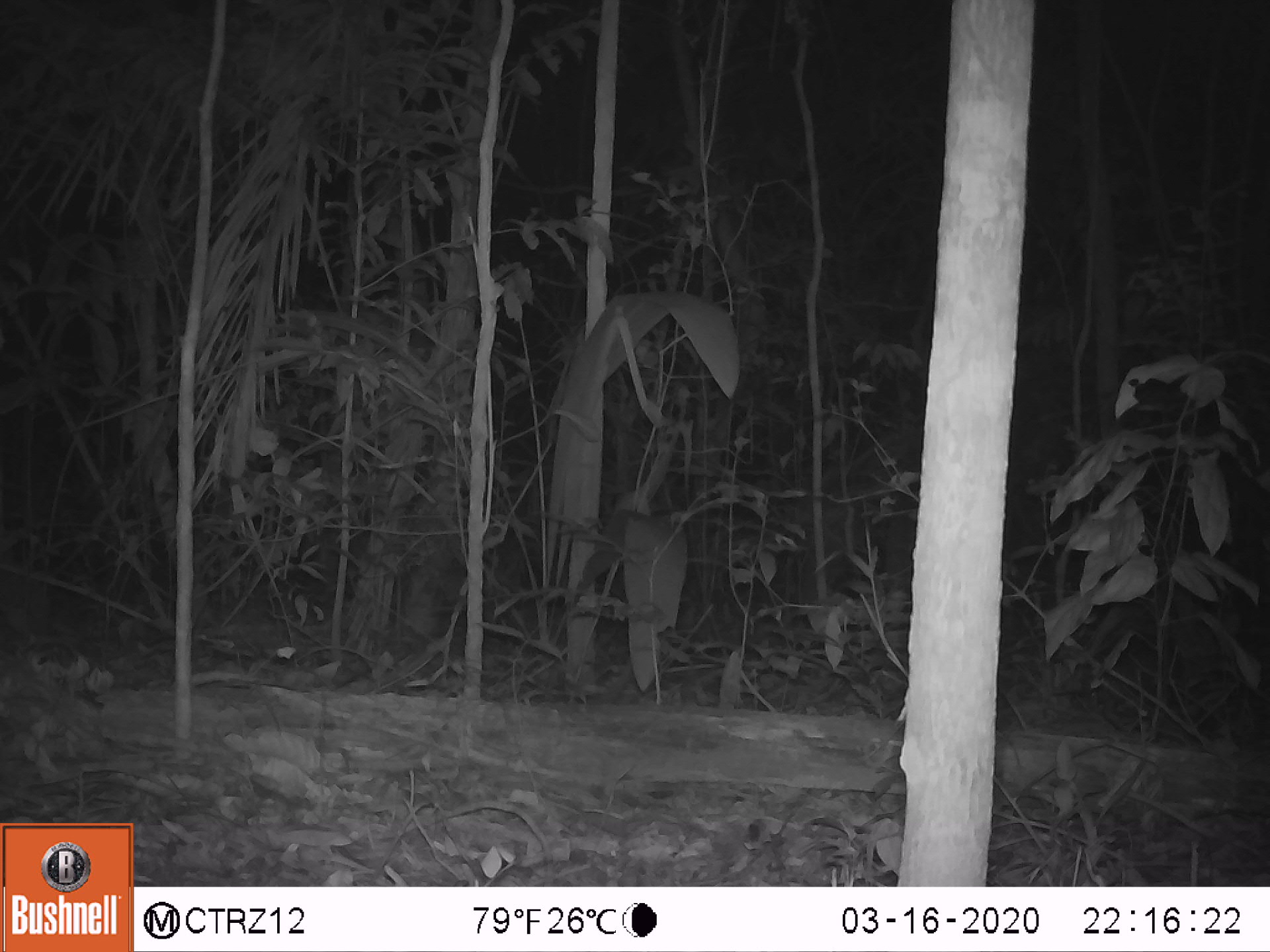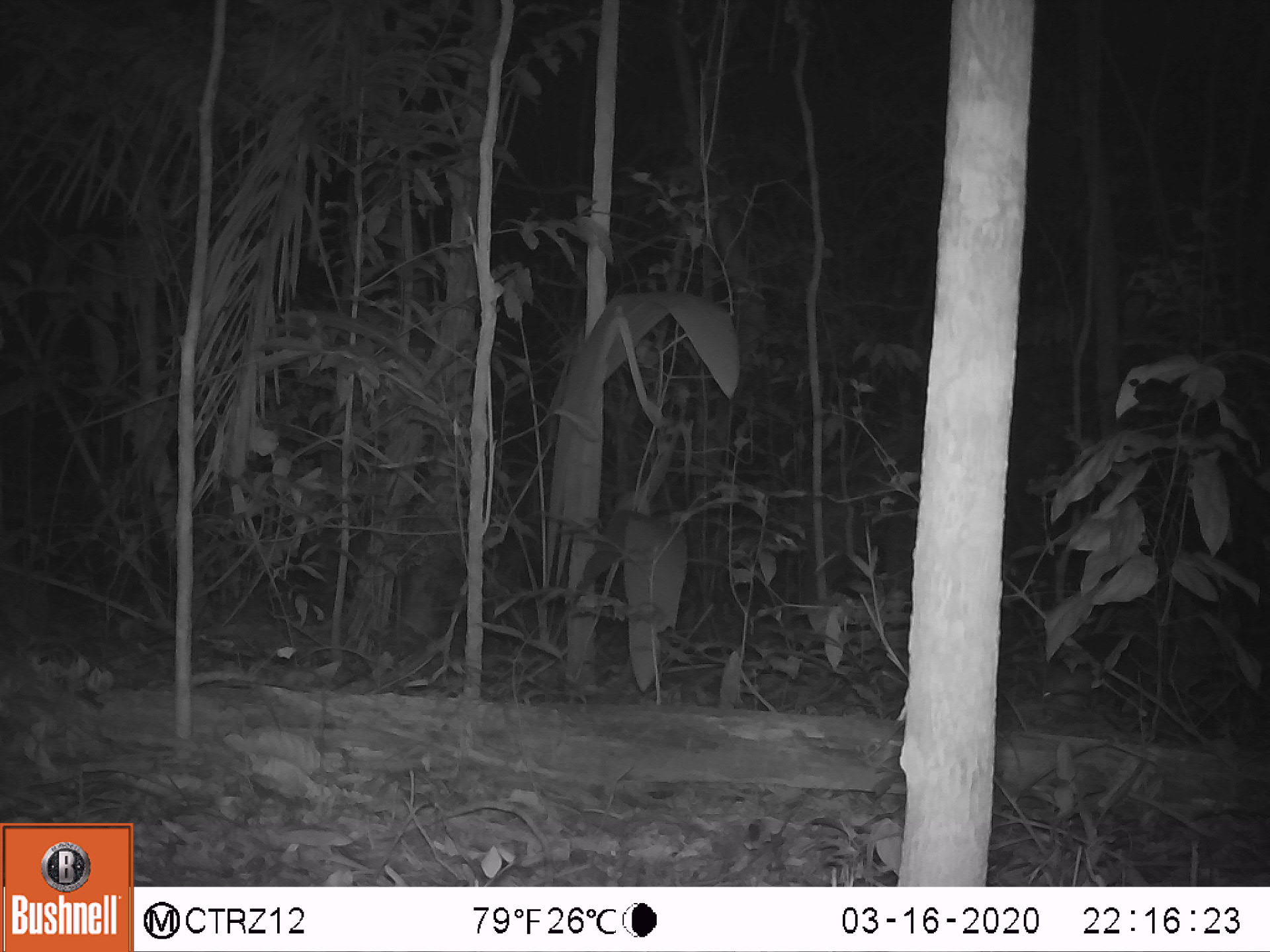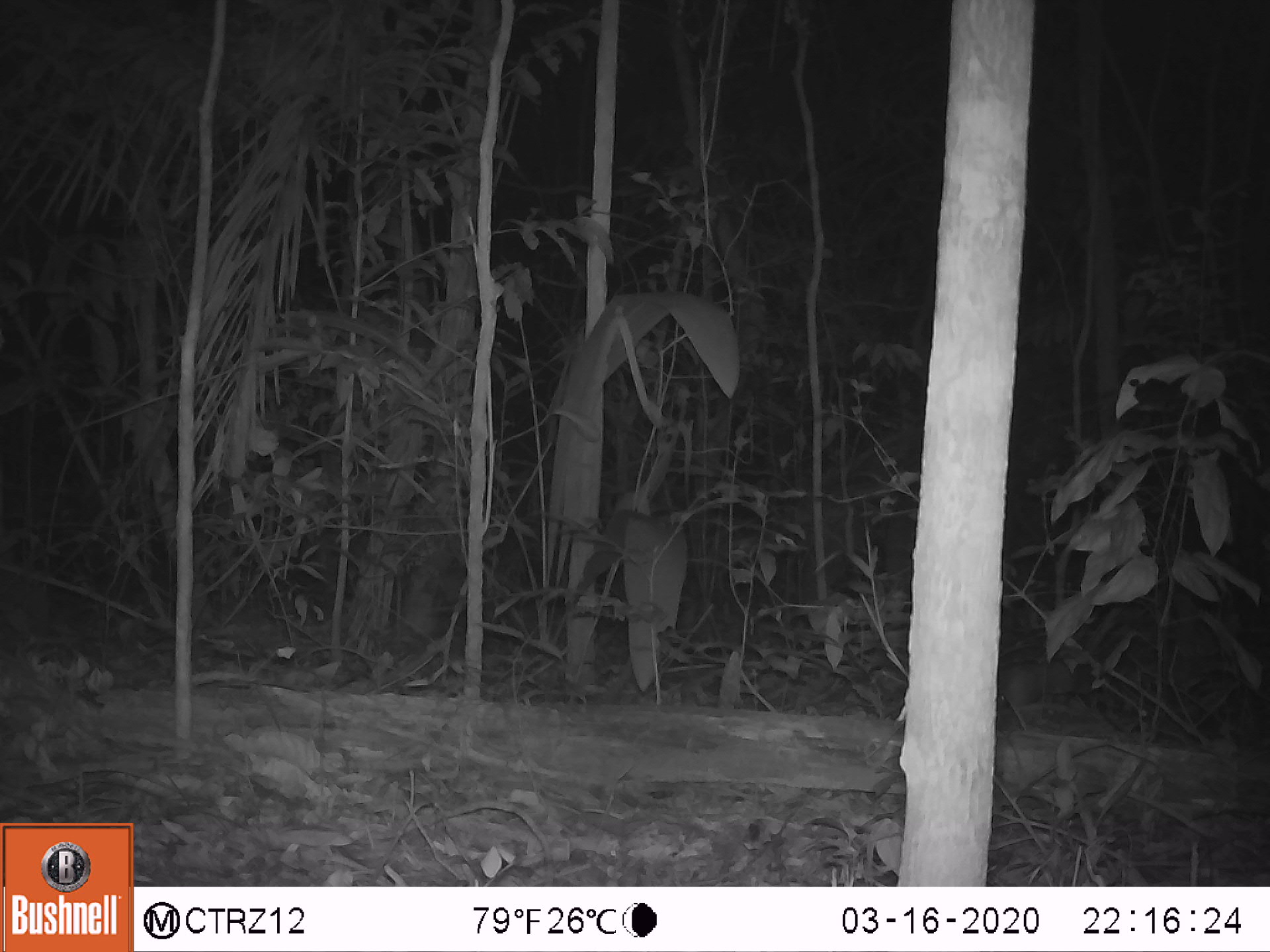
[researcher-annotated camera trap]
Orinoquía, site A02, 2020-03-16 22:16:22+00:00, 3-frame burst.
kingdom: Animalia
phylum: Chordata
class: Mammalia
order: Cingulata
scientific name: Cingulata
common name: armadillo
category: unknown armadillo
Unknown armadillo (armadillo) (Cingulata).